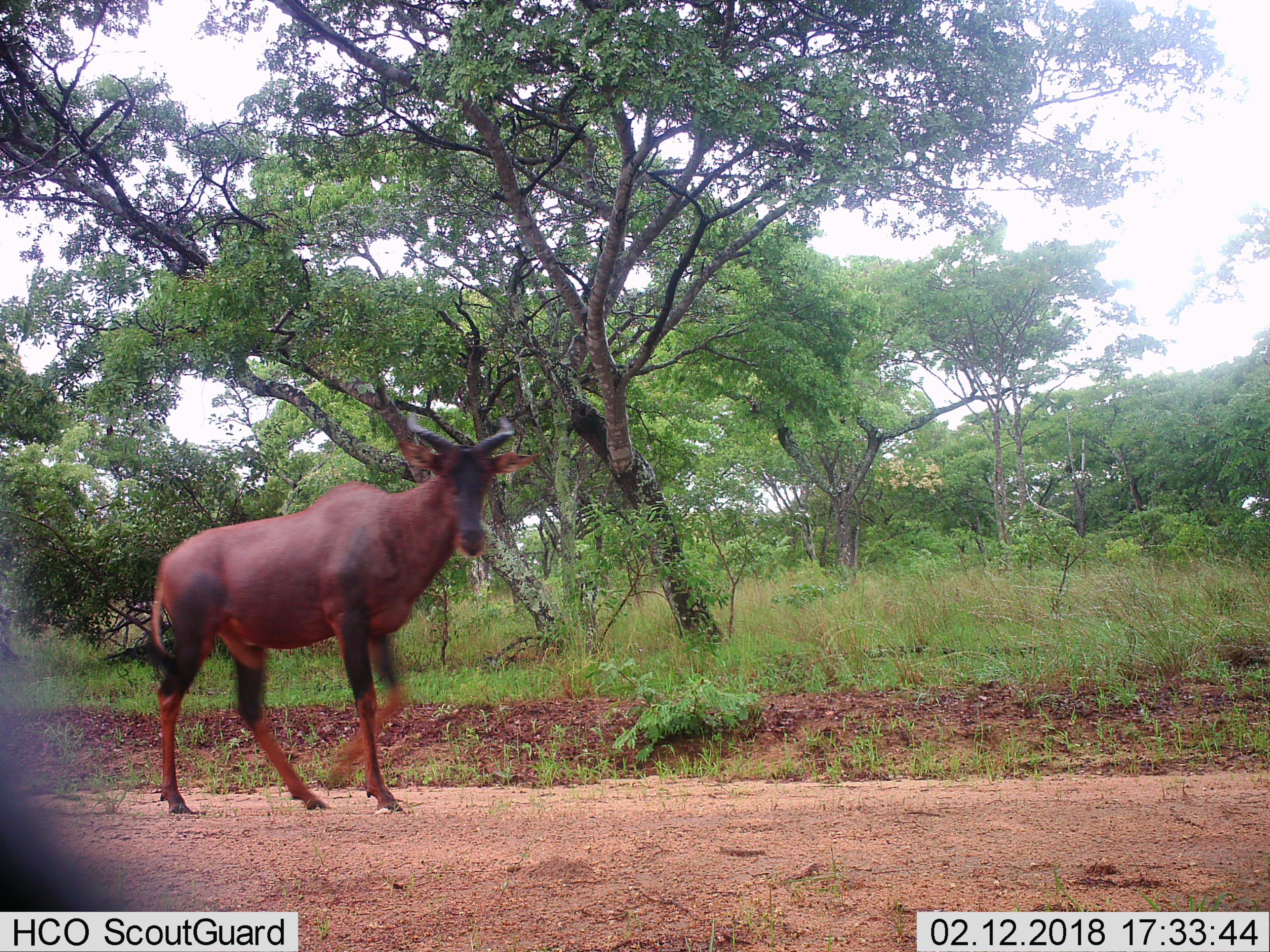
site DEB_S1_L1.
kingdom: Animalia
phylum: Chordata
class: Mammalia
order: Artiodactyla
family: Bovidae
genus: Damaliscus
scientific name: Damaliscus lunatus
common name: tsessebe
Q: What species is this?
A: Tsessebe (Damaliscus lunatus).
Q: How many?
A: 1.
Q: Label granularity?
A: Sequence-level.